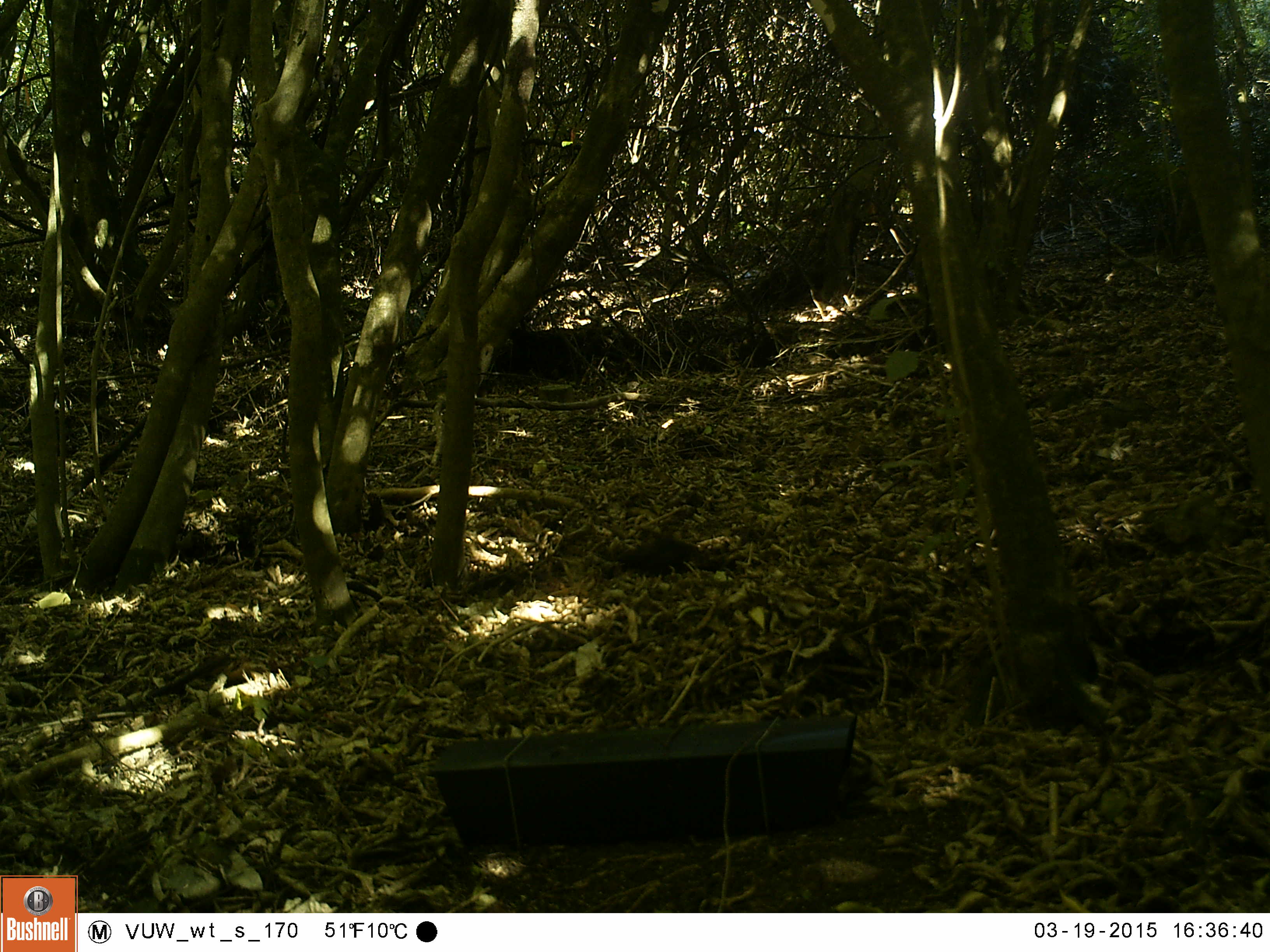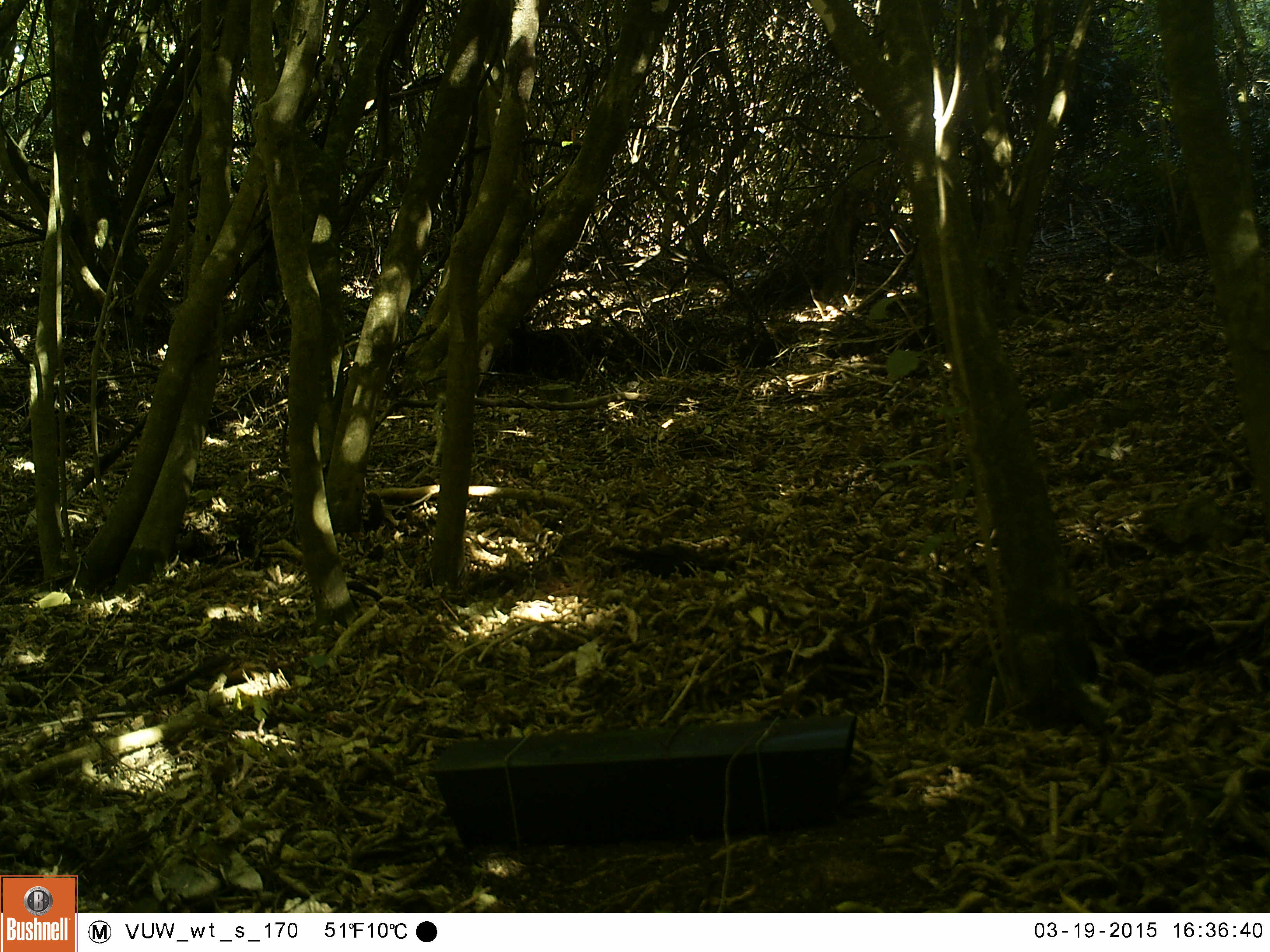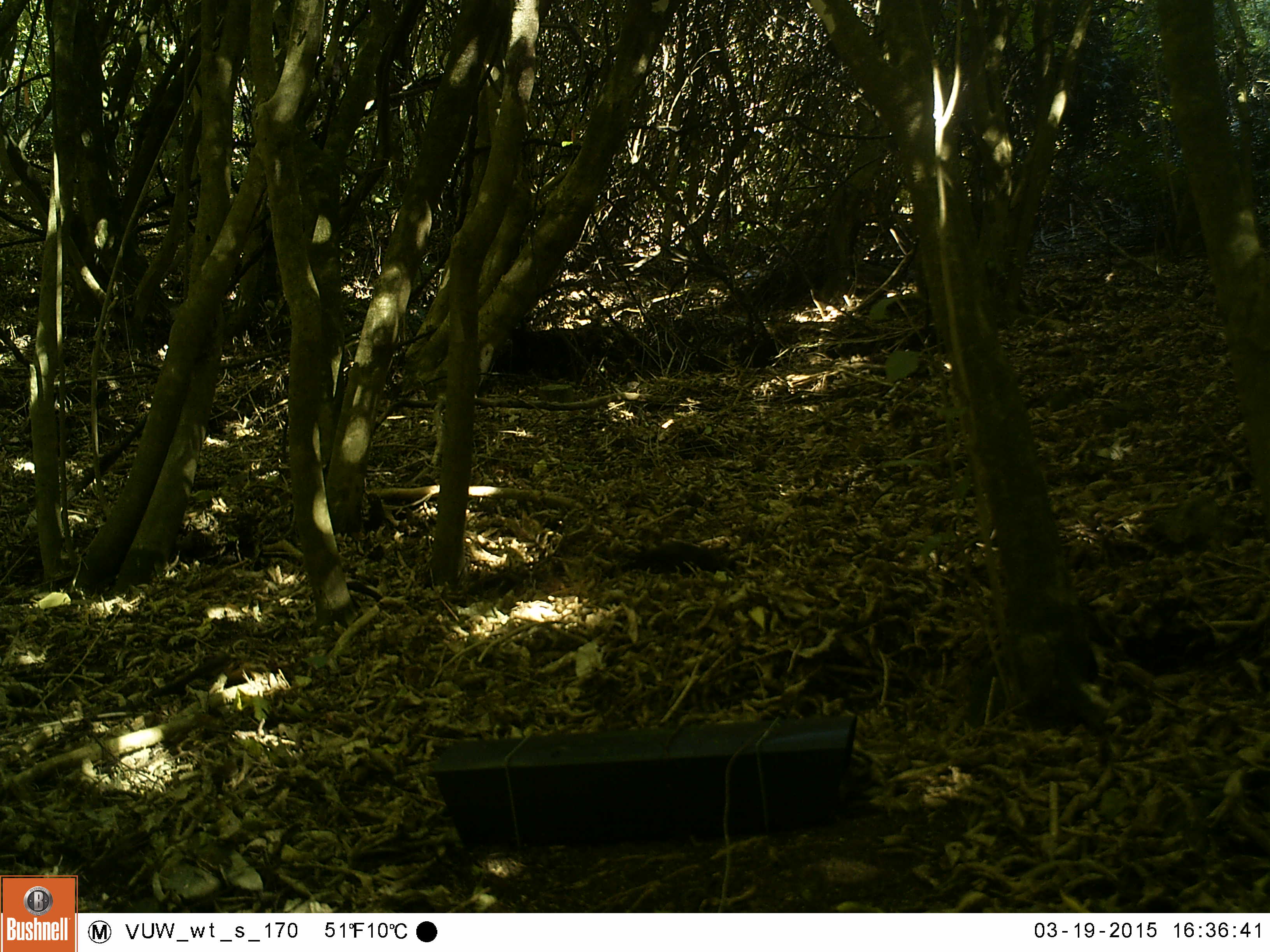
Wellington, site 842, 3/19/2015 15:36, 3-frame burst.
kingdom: Animalia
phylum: Chordata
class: Aves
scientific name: Aves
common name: bird